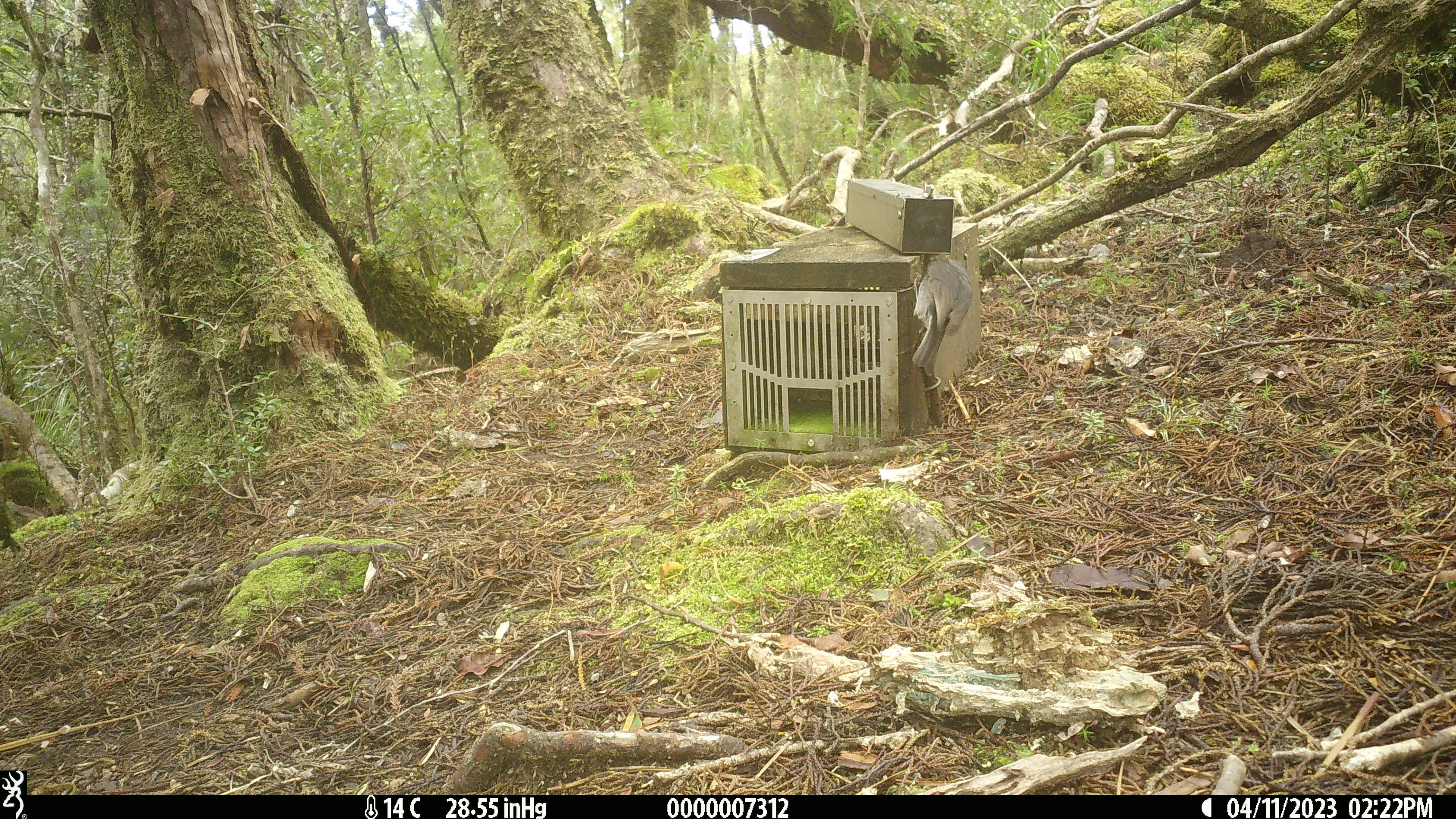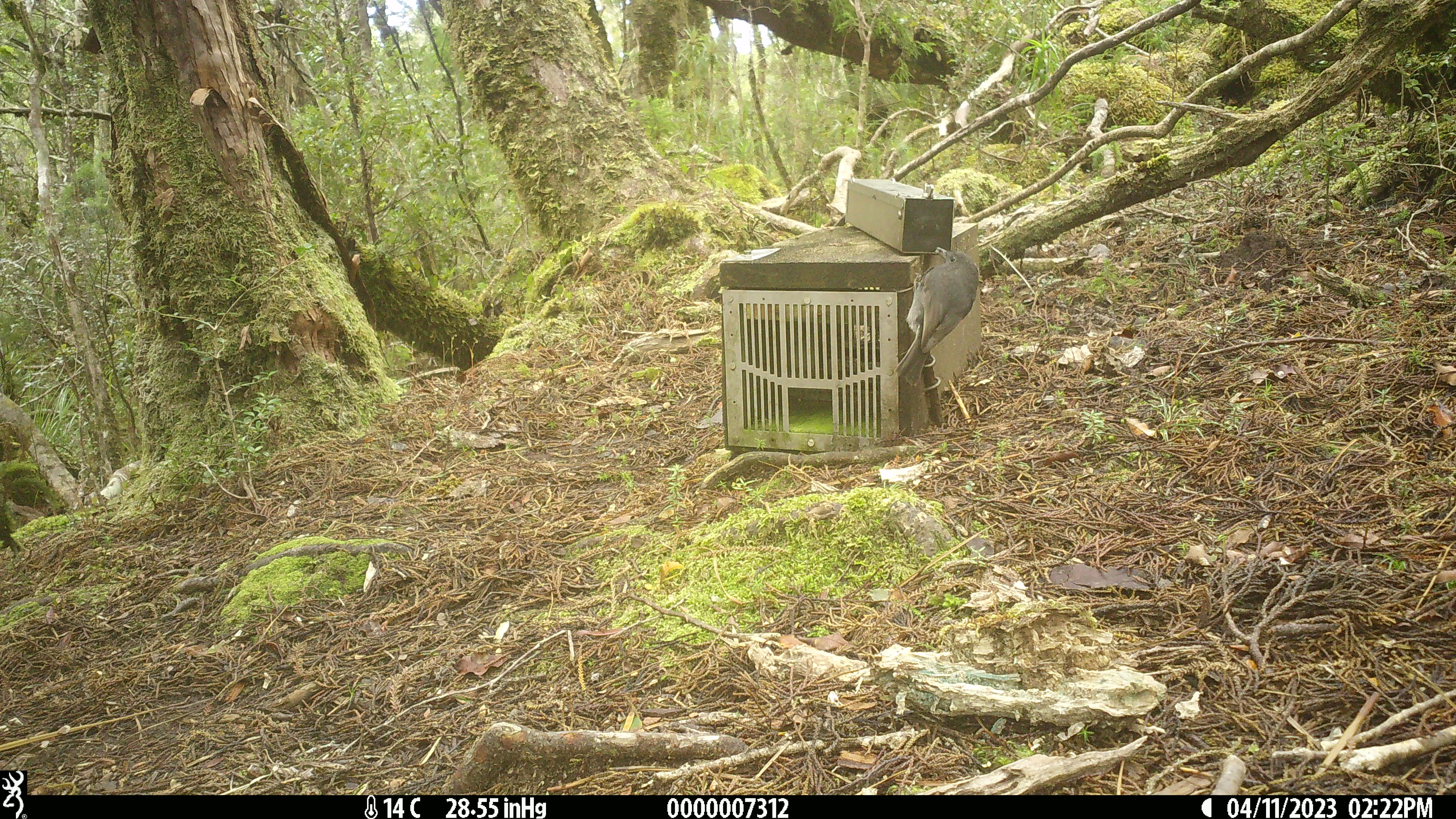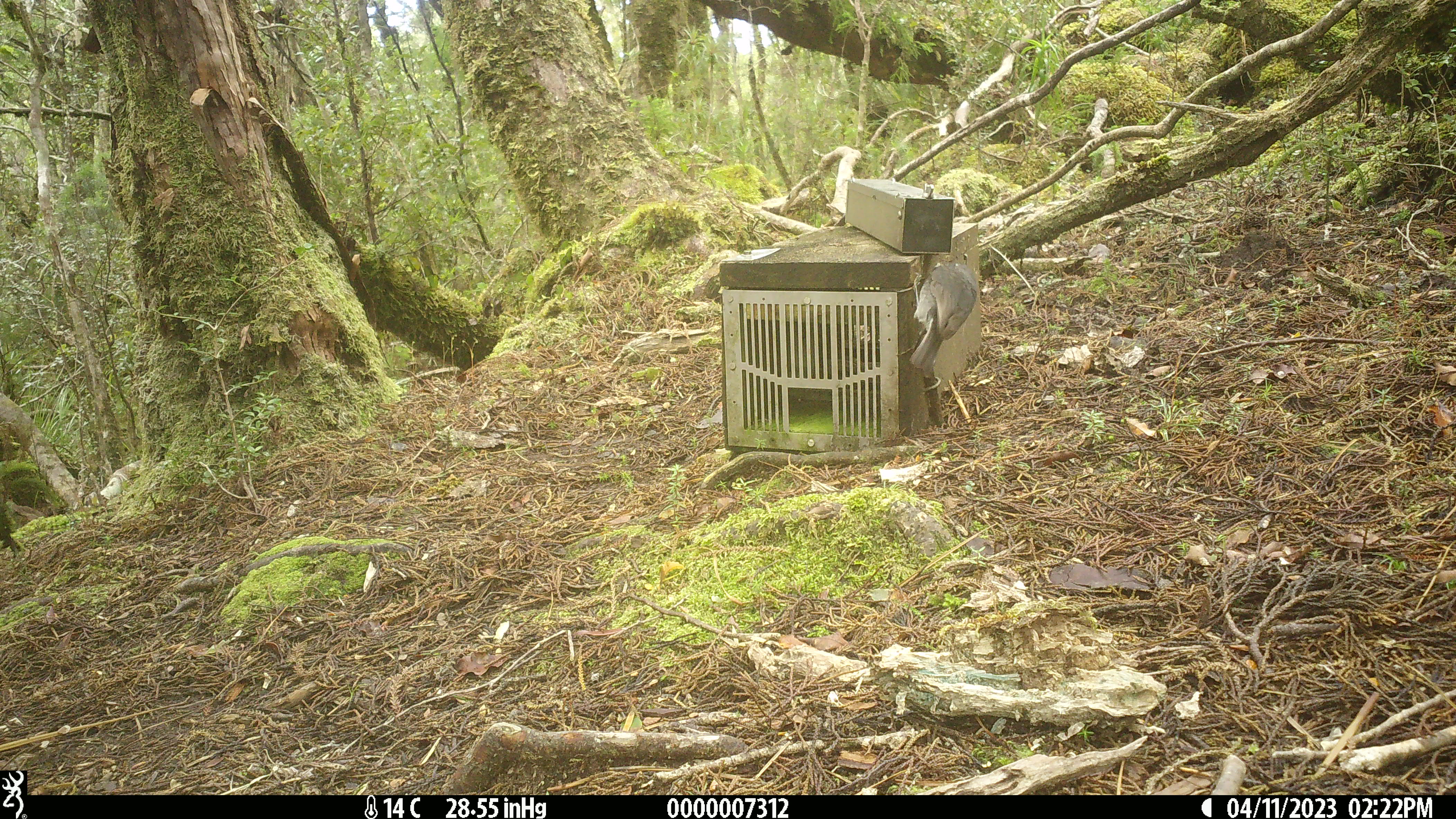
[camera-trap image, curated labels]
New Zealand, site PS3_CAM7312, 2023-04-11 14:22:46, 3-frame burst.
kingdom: Animalia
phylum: Chordata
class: Aves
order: Passeriformes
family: Petroicidae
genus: Petroica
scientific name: Petroica australis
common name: new zealand robin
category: robin